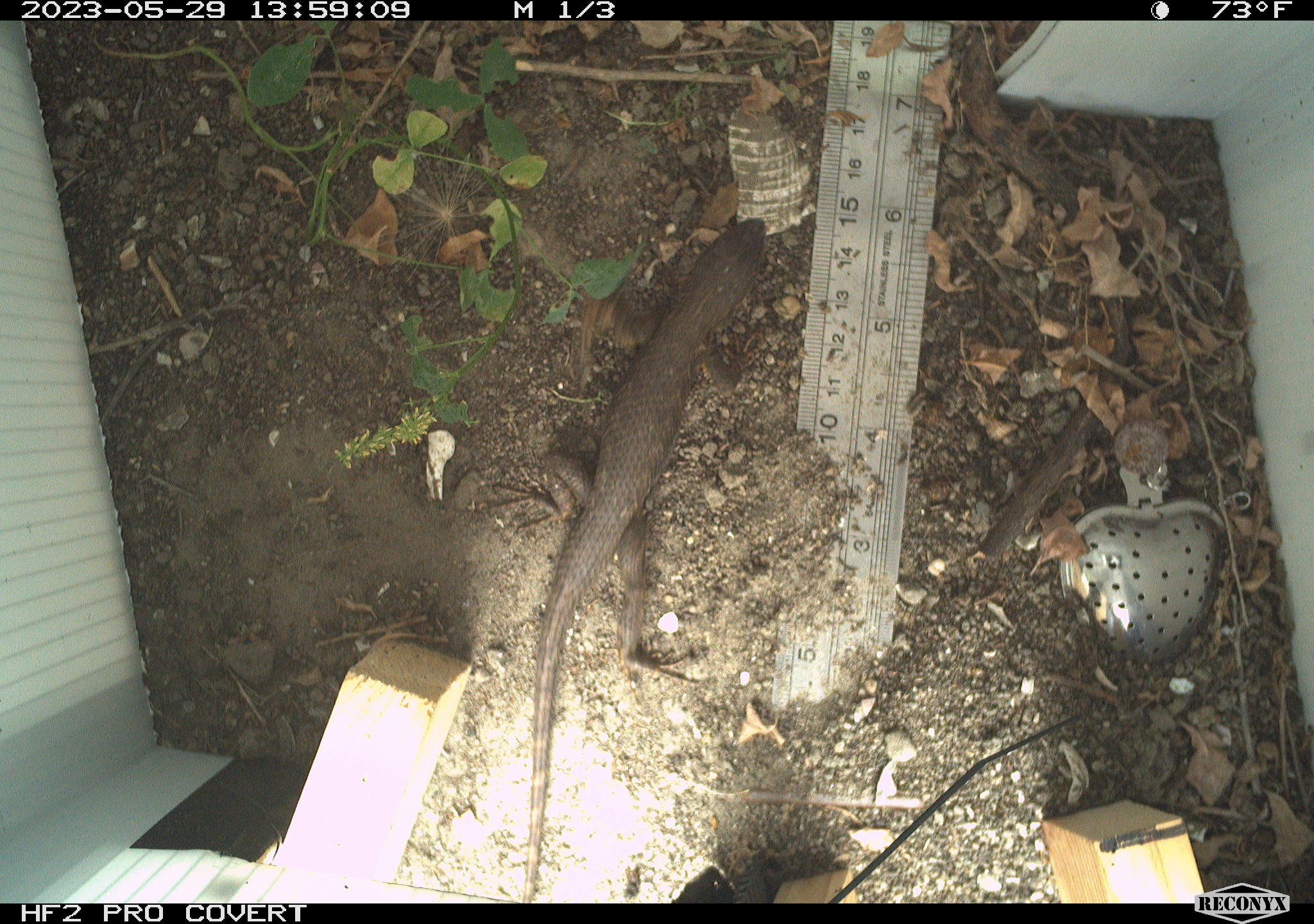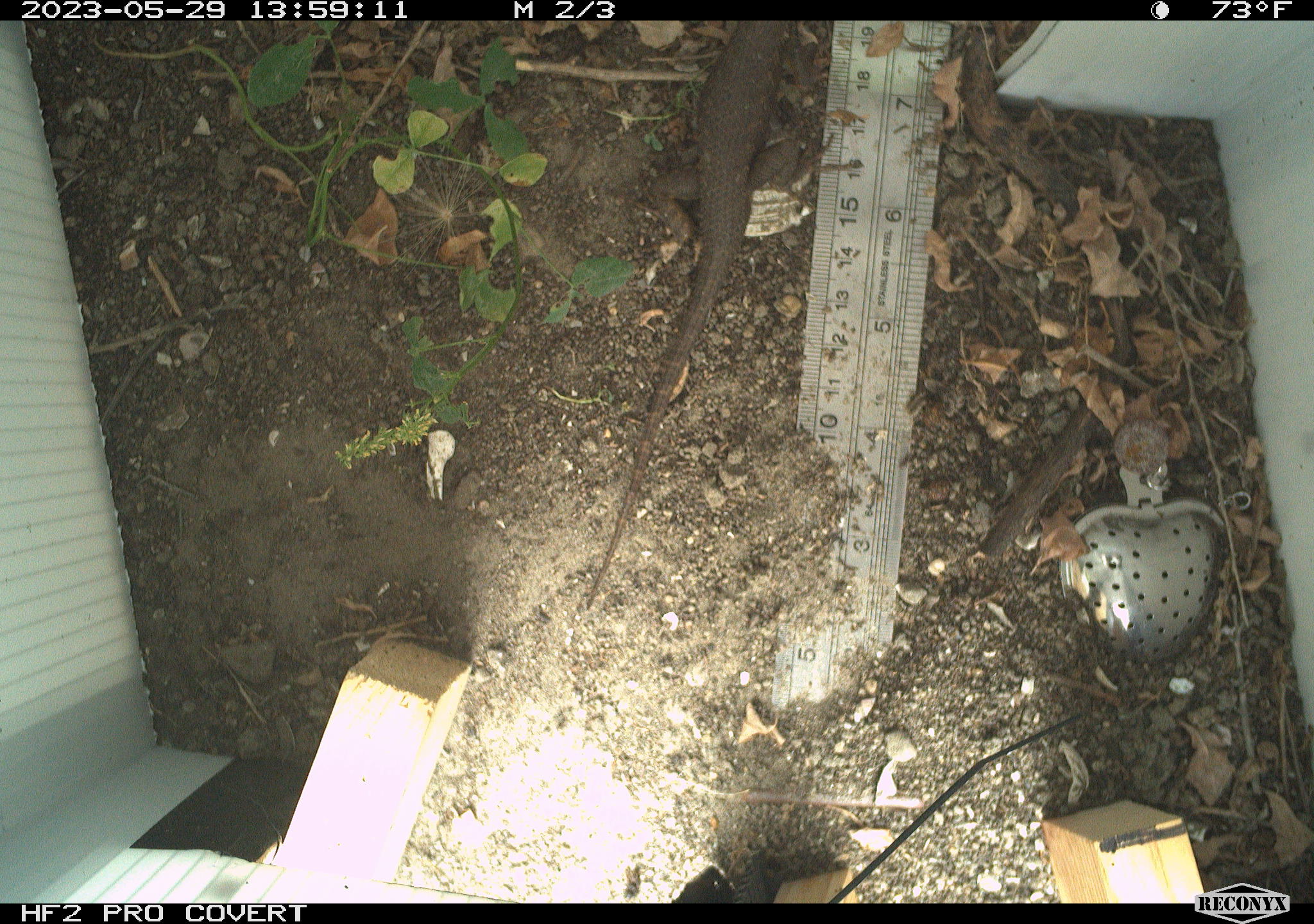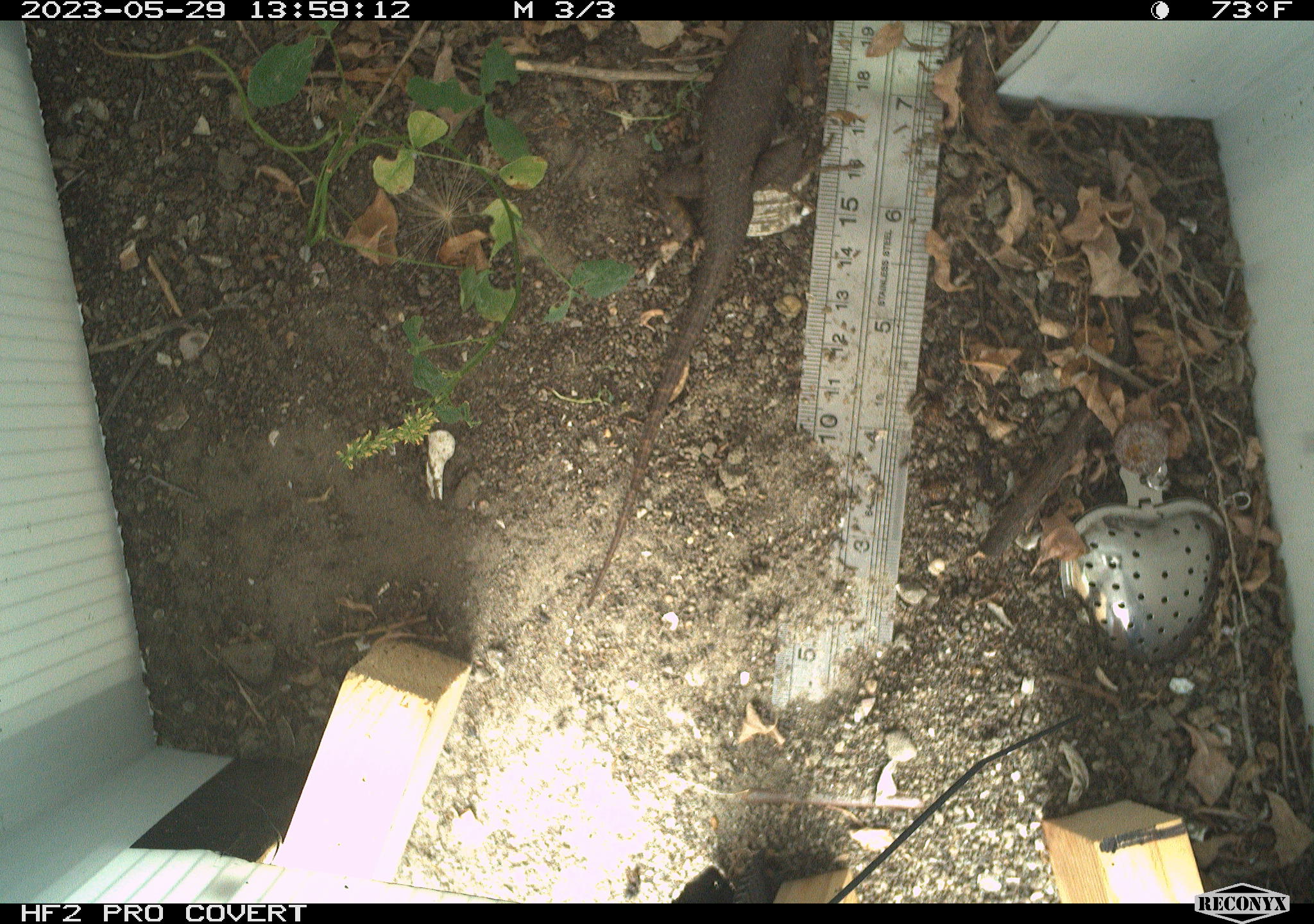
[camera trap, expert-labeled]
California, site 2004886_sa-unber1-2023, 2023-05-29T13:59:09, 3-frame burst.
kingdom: Animalia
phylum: Chordata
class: Reptilia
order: Squamata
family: Phrynosomatidae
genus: Sceloporus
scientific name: Sceloporus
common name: spiny lizards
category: sceloporus species